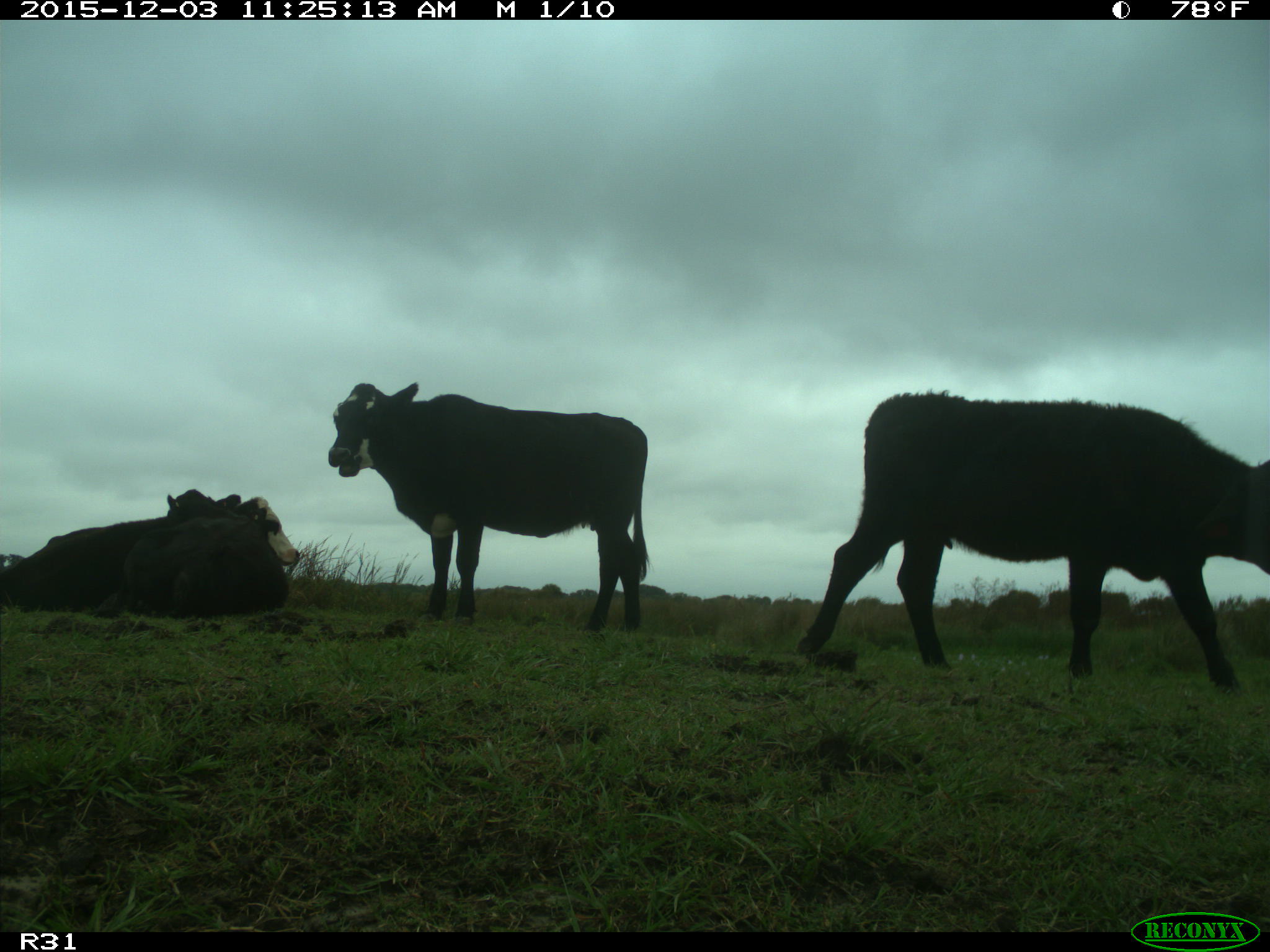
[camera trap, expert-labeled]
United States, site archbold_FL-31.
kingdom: Animalia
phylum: Chordata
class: Mammalia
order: Artiodactyla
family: Bovidae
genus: Bos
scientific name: Bos taurus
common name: domestic cow